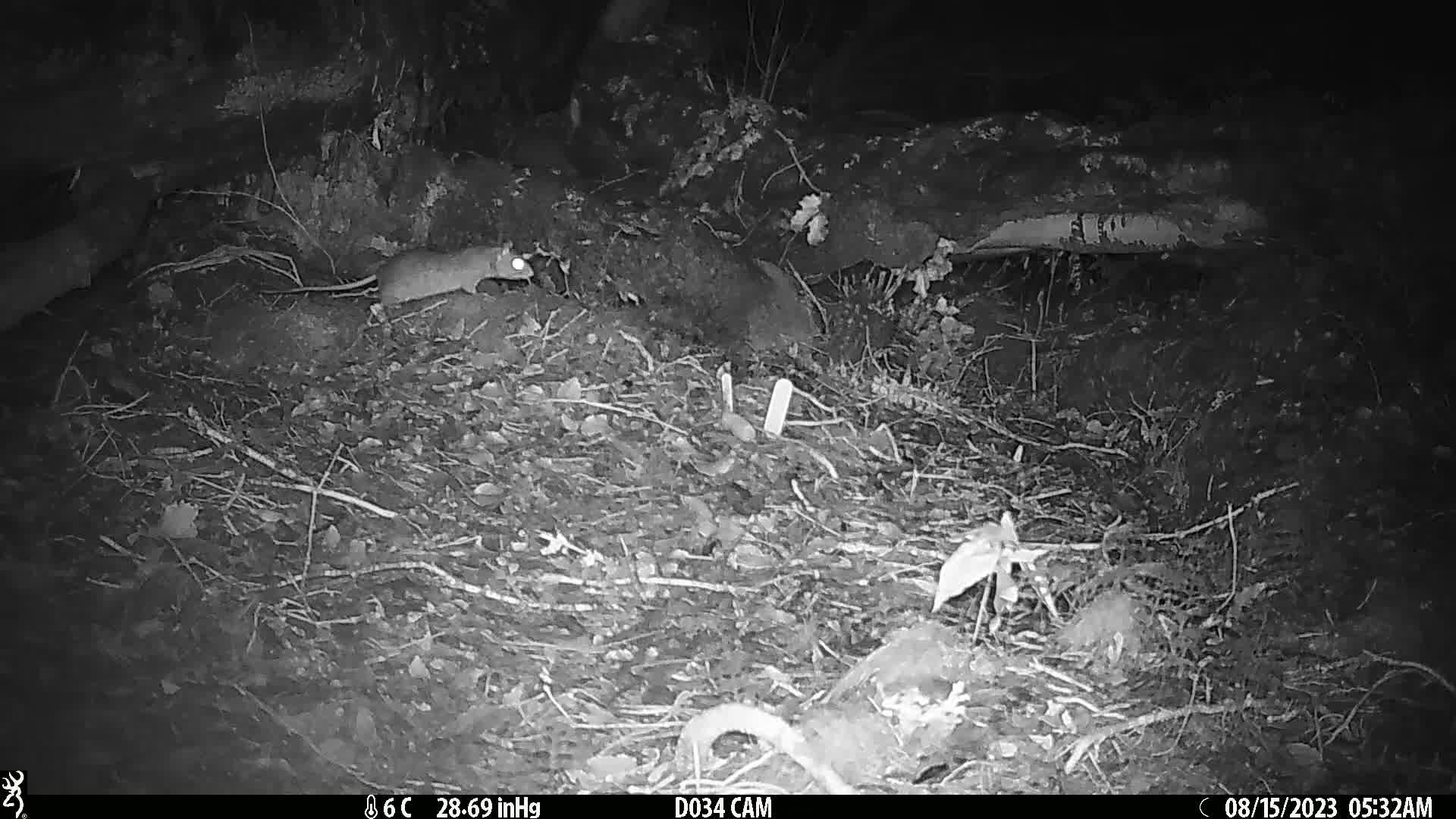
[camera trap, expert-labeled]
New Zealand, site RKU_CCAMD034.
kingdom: Animalia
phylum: Chordata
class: Mammalia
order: Rodentia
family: Muridae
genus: Rattus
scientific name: Rattus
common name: rat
Rat (Rattus).